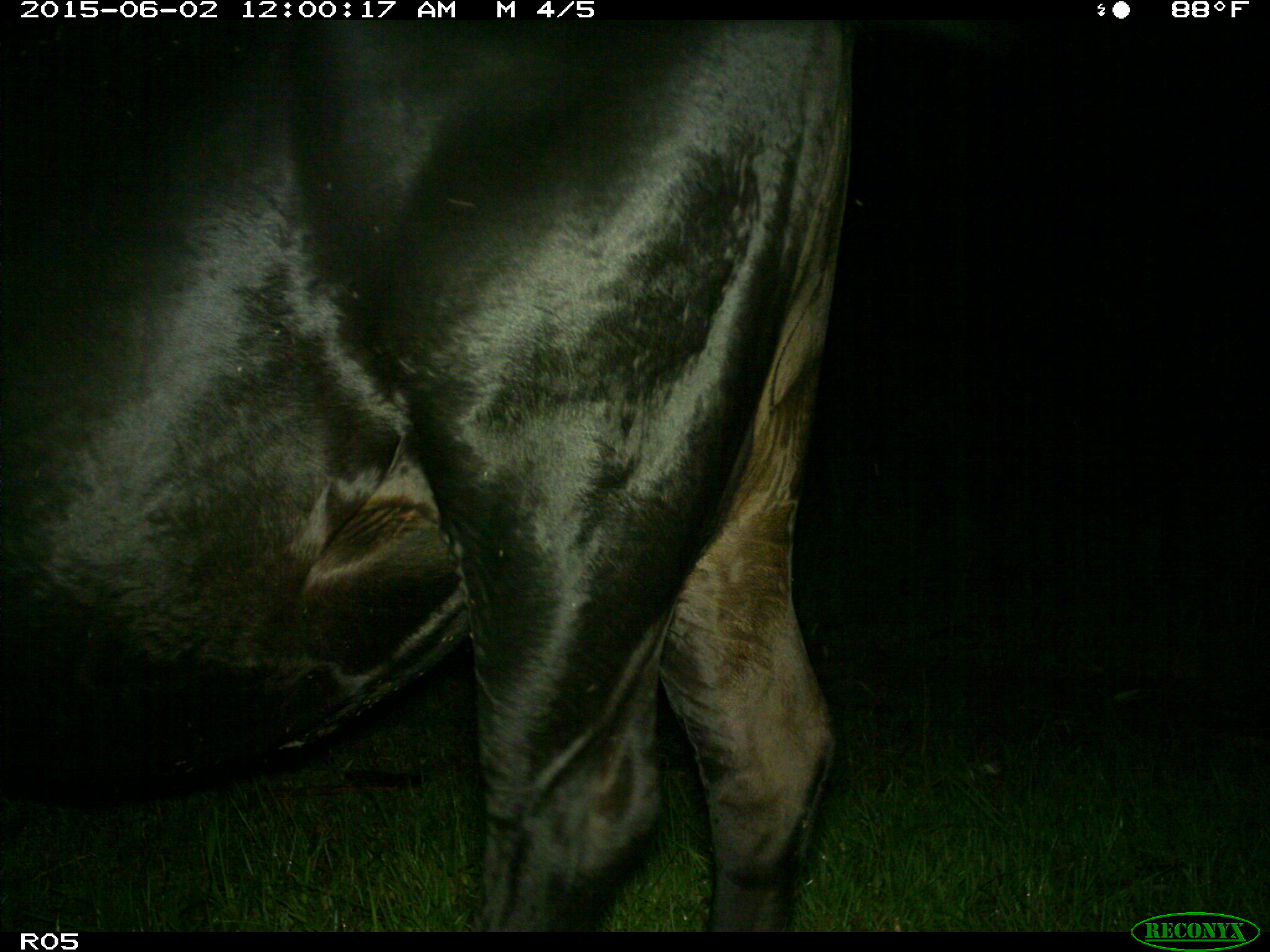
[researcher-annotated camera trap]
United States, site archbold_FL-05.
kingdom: Animalia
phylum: Chordata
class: Mammalia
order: Artiodactyla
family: Bovidae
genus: Bos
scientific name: Bos taurus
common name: domestic cow